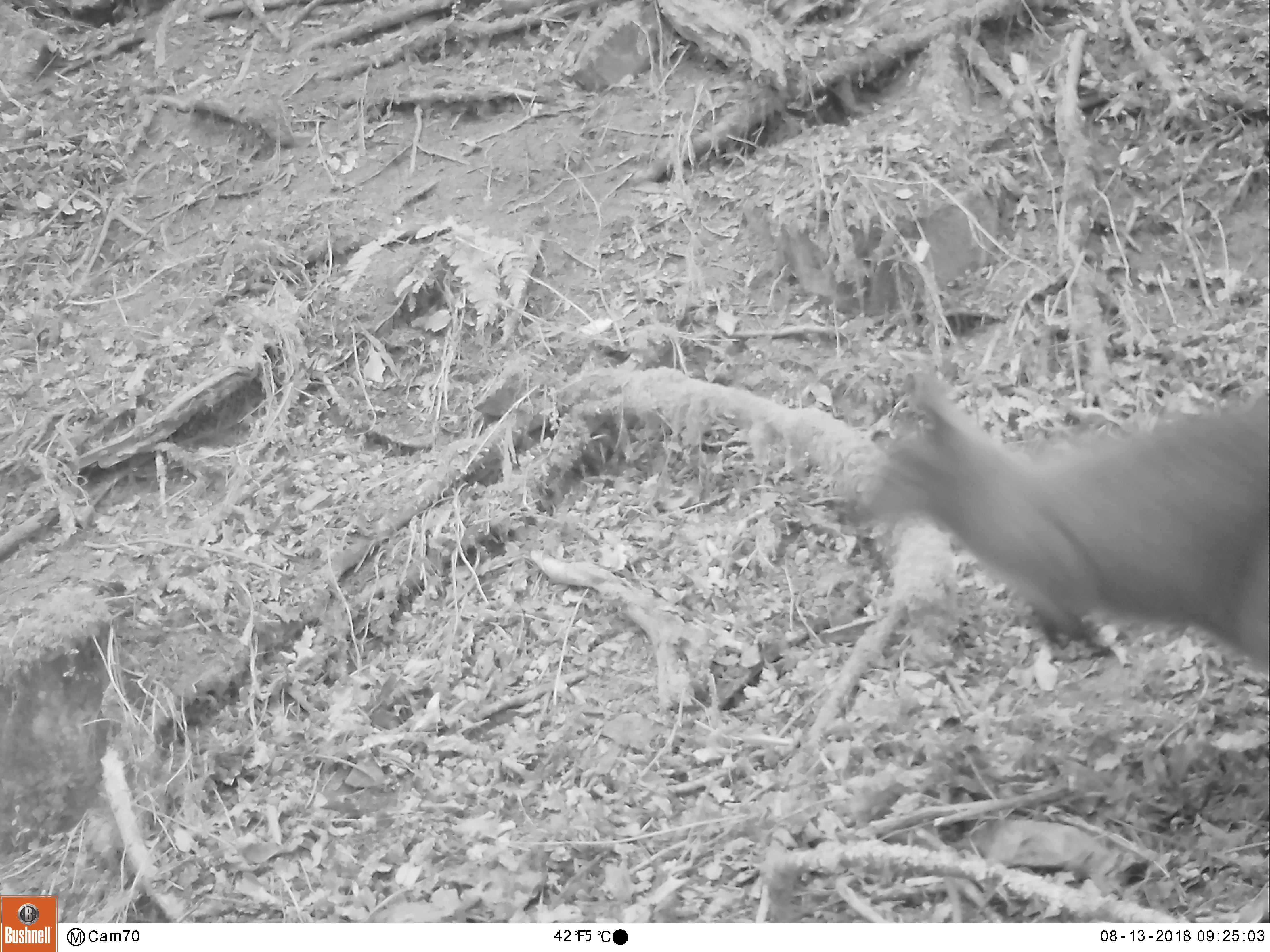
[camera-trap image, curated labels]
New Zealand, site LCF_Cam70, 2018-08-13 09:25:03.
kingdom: Animalia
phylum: Chordata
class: Mammalia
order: Diprotodontia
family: Macropodidae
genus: Notamacropus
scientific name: Notamacropus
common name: wallaby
Wallaby (Notamacropus).